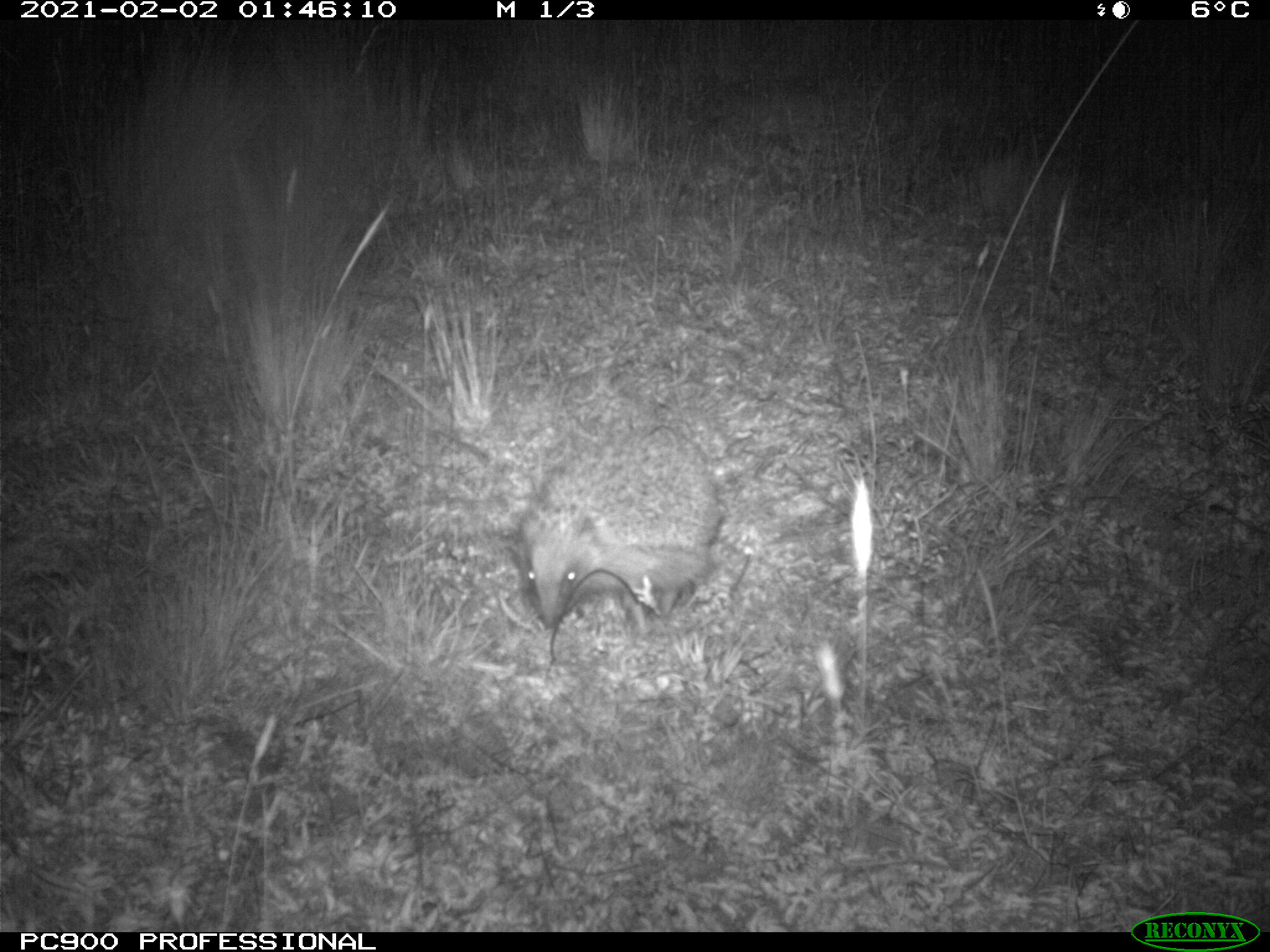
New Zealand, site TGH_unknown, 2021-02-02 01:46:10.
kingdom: Animalia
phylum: Chordata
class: Mammalia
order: Eulipotyphla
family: Erinaceidae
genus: Erinaceus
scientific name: Erinaceus europaeus europaeus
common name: european hedgehog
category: hedgehog